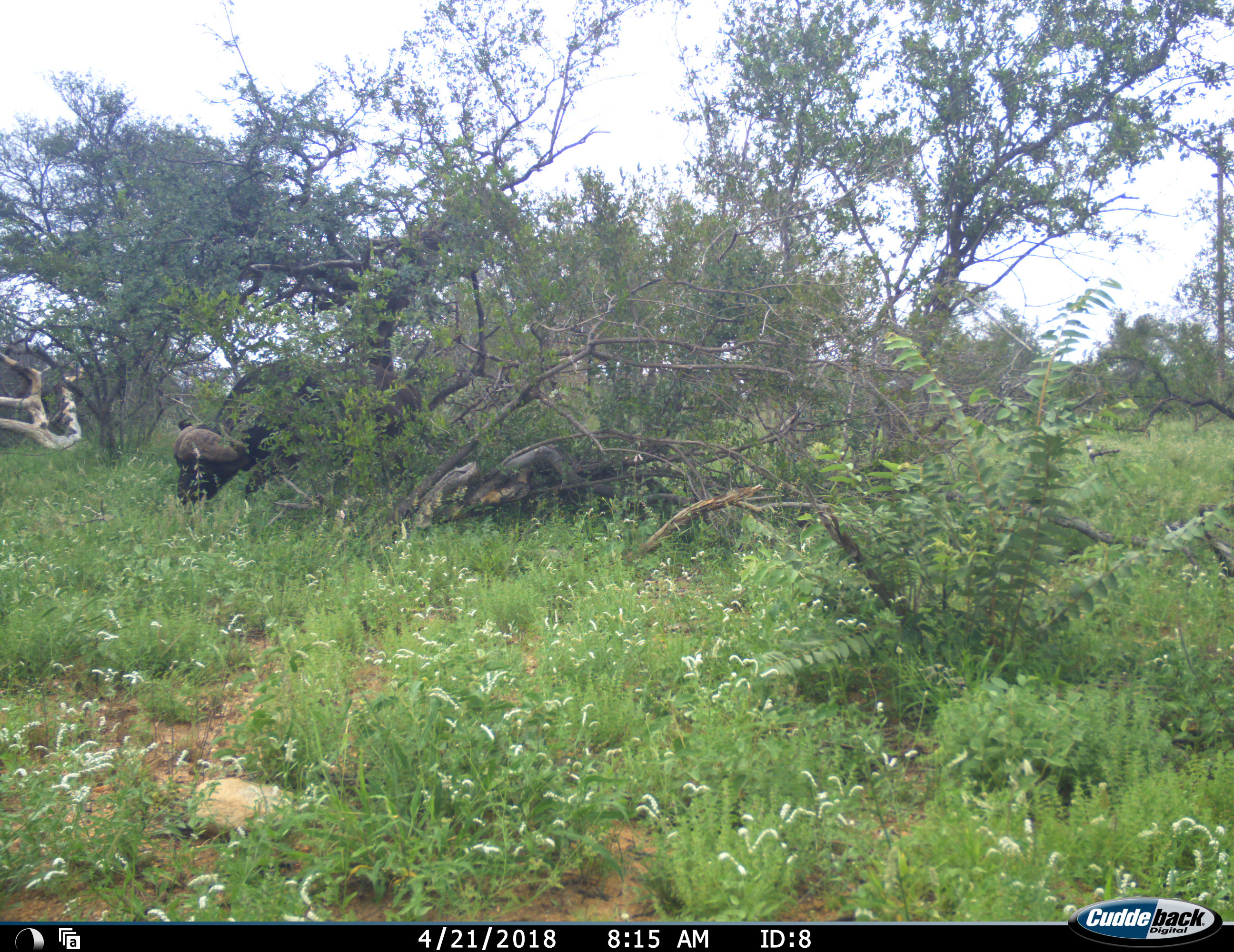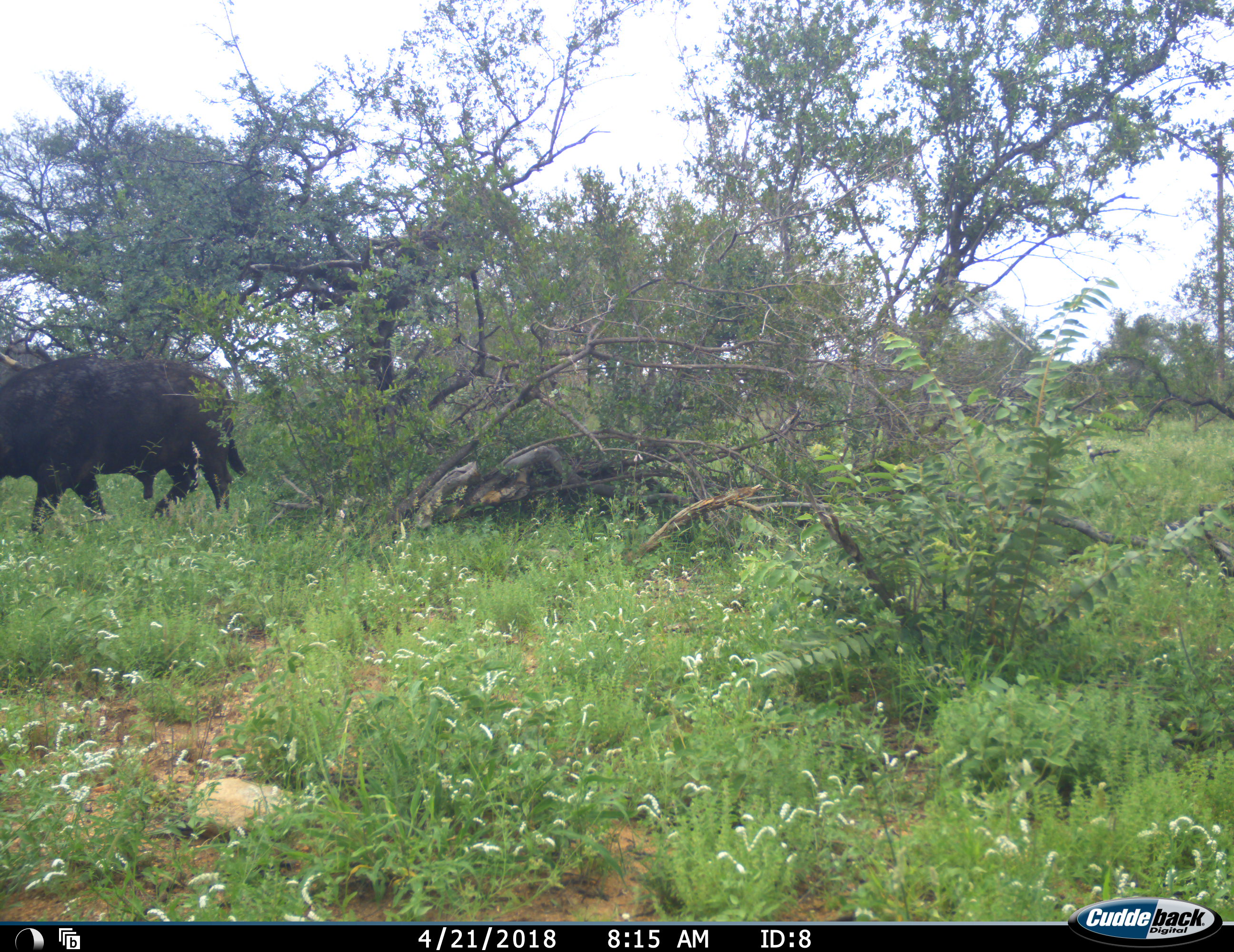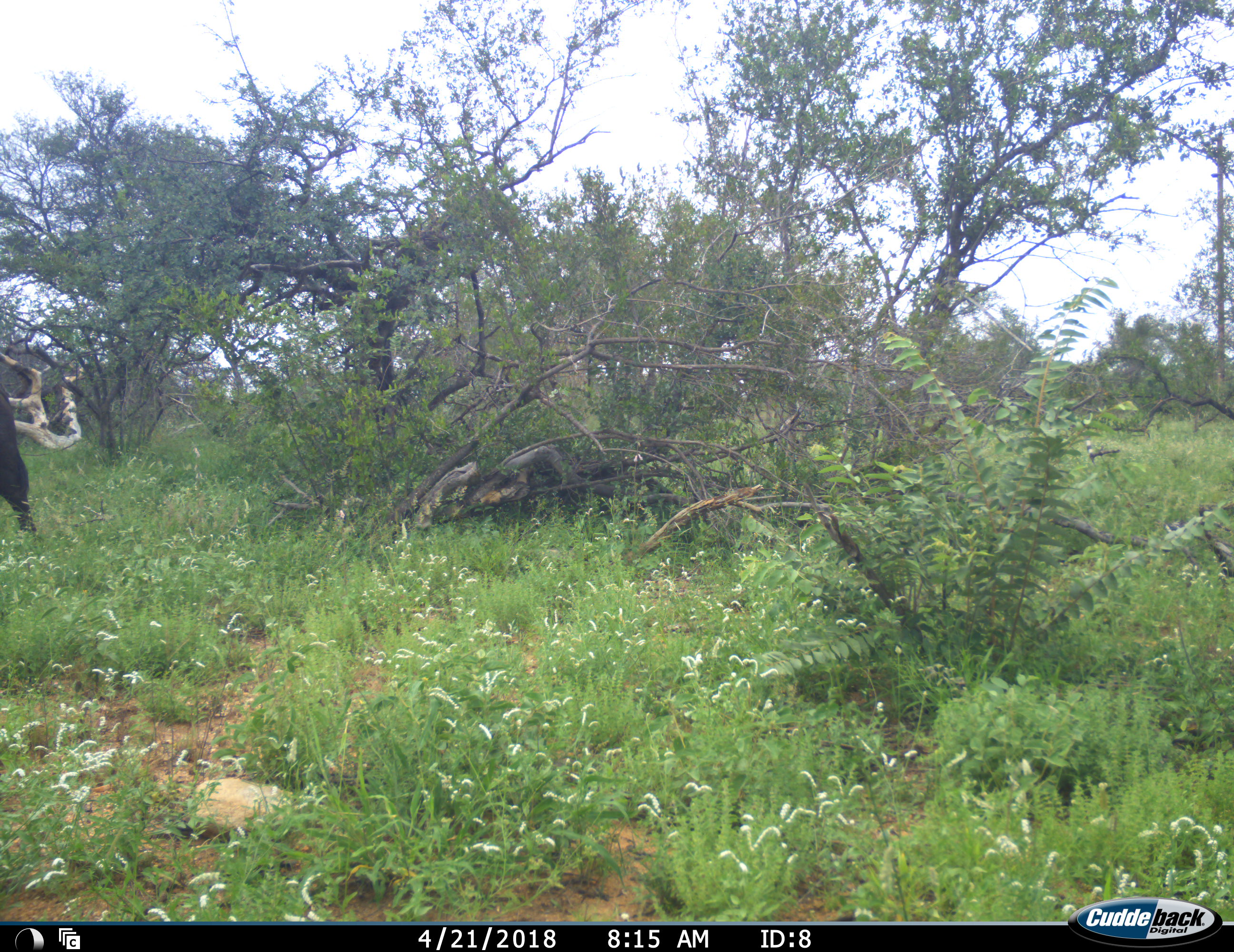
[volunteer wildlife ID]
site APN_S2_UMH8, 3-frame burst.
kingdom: Animalia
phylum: Chordata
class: Mammalia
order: Artiodactyla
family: Bovidae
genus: Syncerus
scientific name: Syncerus caffer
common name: african buffalo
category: buffalo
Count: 1.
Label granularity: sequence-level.